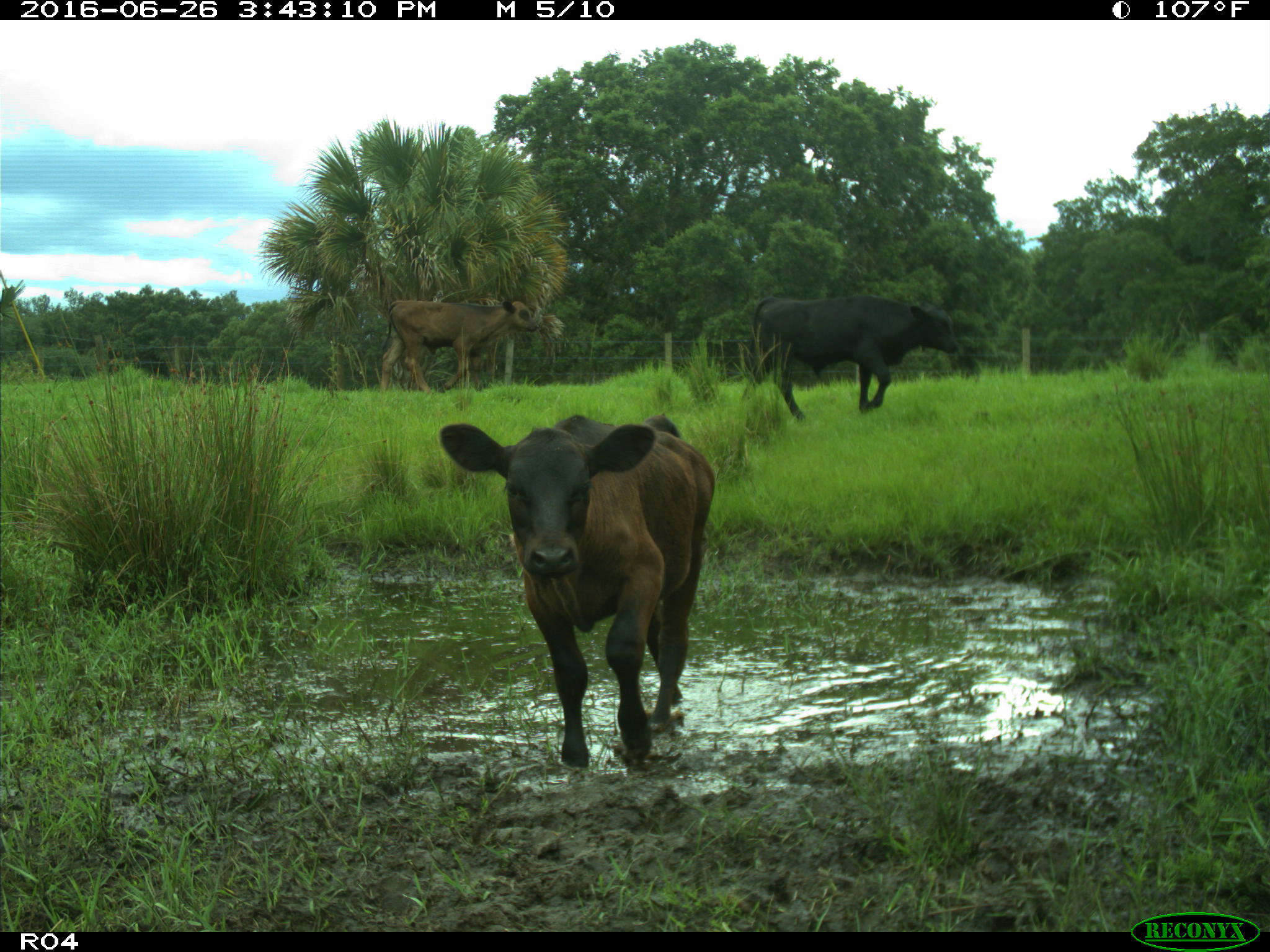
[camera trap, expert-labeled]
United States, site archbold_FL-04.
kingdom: Animalia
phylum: Chordata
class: Mammalia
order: Artiodactyla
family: Bovidae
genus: Bos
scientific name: Bos taurus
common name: domestic cow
Bos taurus (domestic cow).